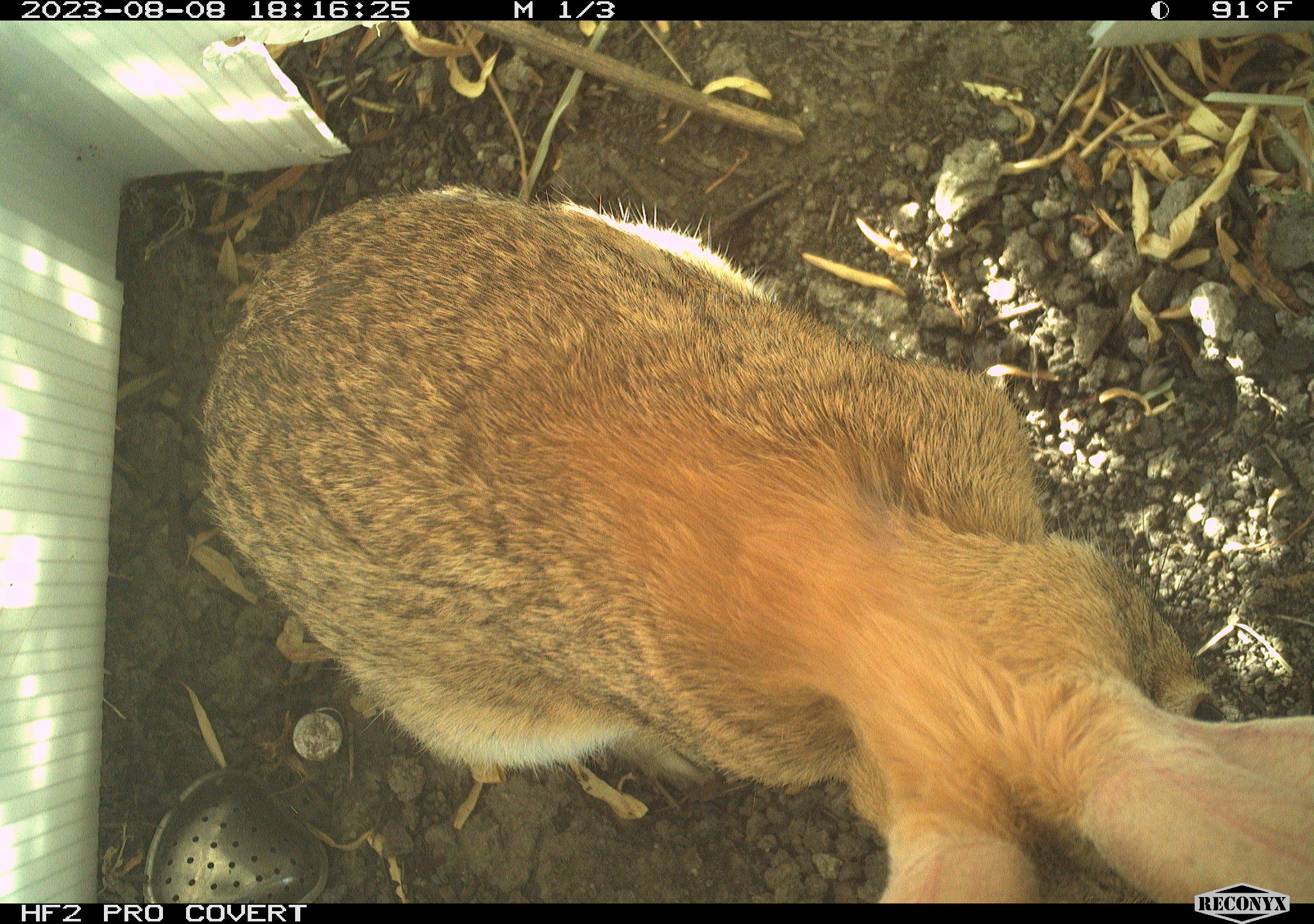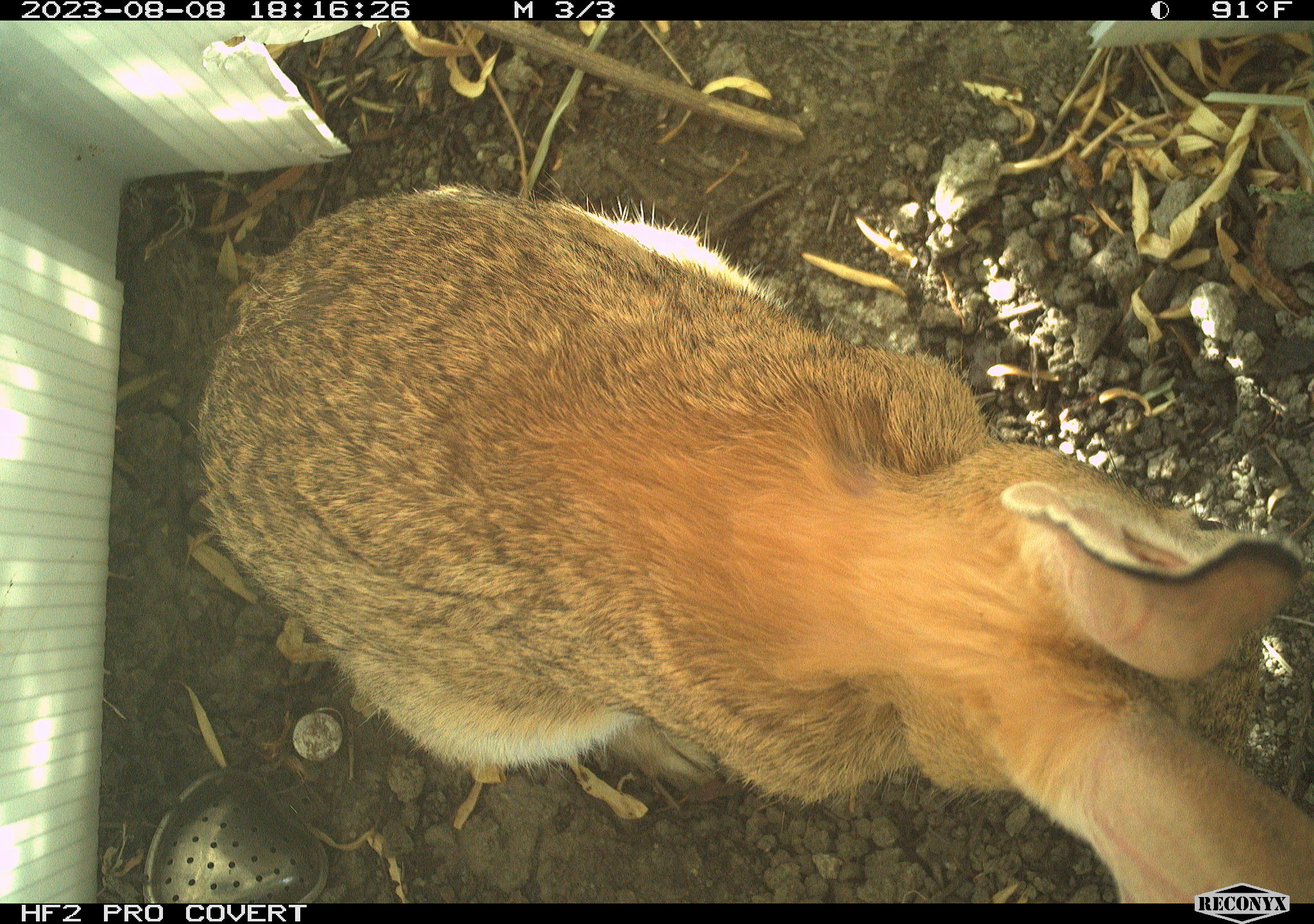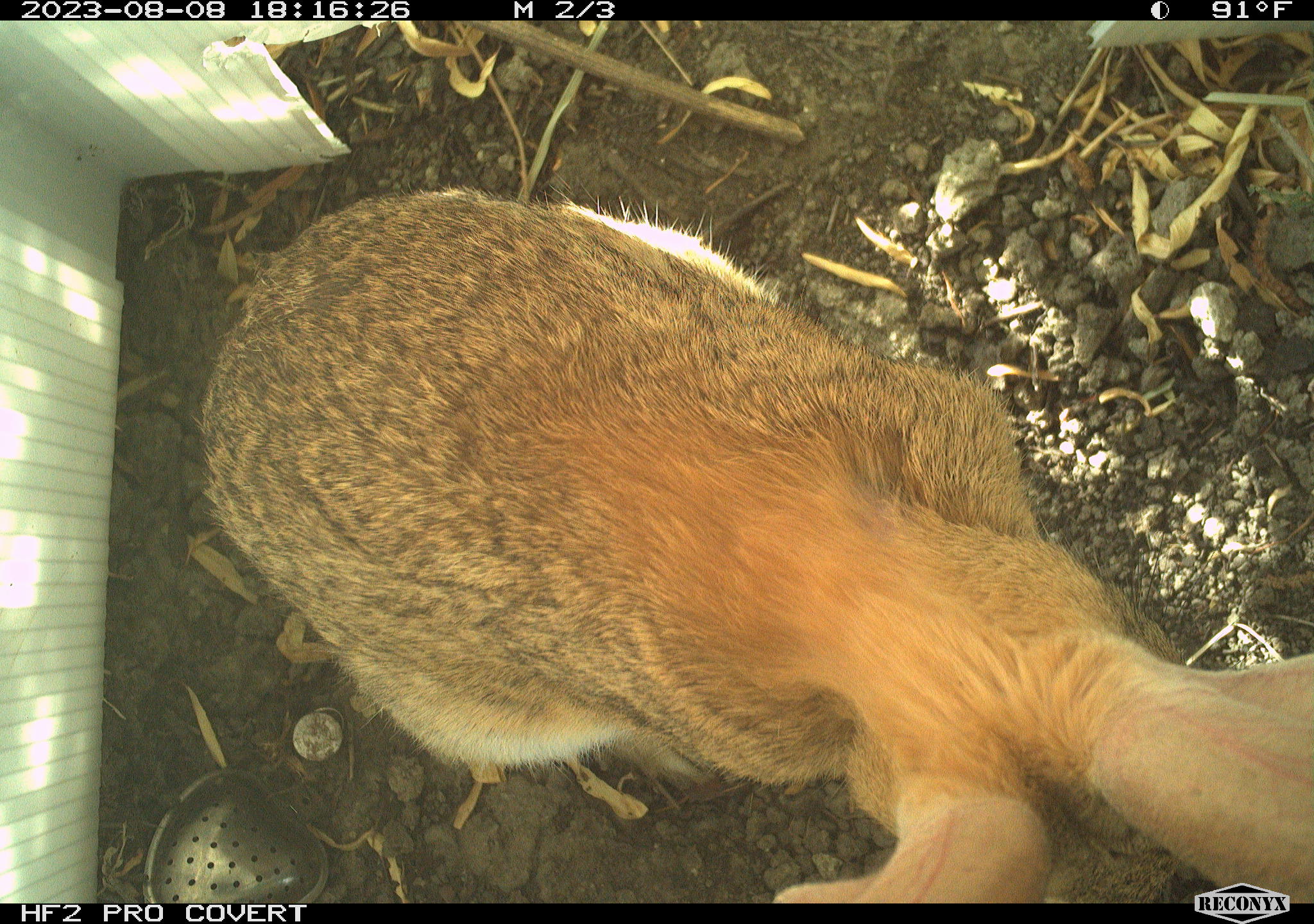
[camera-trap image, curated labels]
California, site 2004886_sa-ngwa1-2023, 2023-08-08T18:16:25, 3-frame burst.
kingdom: Animalia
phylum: Chordata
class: Mammalia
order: Lagomorpha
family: Leporidae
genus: Sylvilagus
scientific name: Sylvilagus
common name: cottontail rabbits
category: sylvilagus species